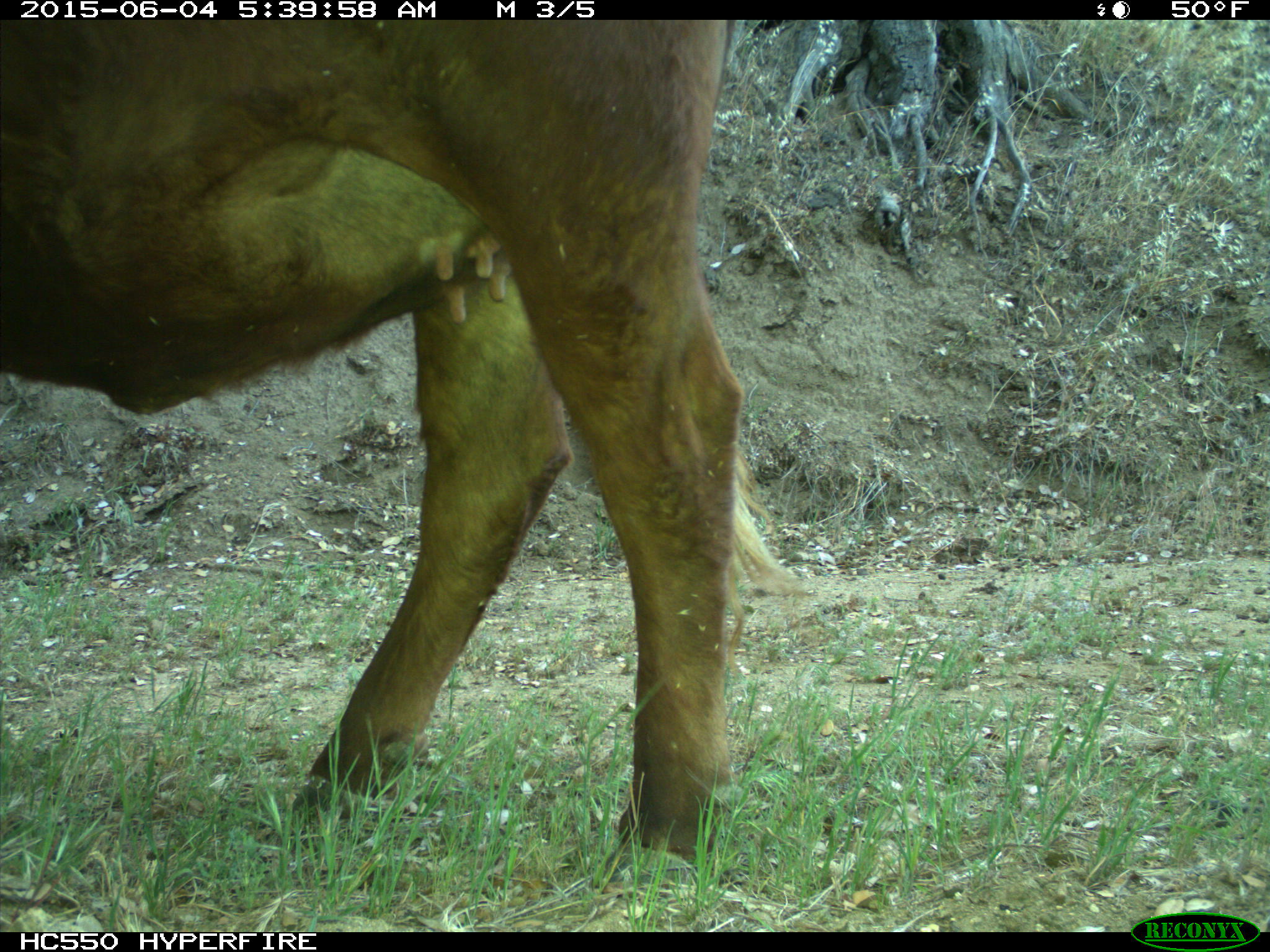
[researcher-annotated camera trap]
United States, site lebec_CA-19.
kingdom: Animalia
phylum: Chordata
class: Mammalia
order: Artiodactyla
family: Bovidae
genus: Bos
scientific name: Bos taurus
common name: domestic cow